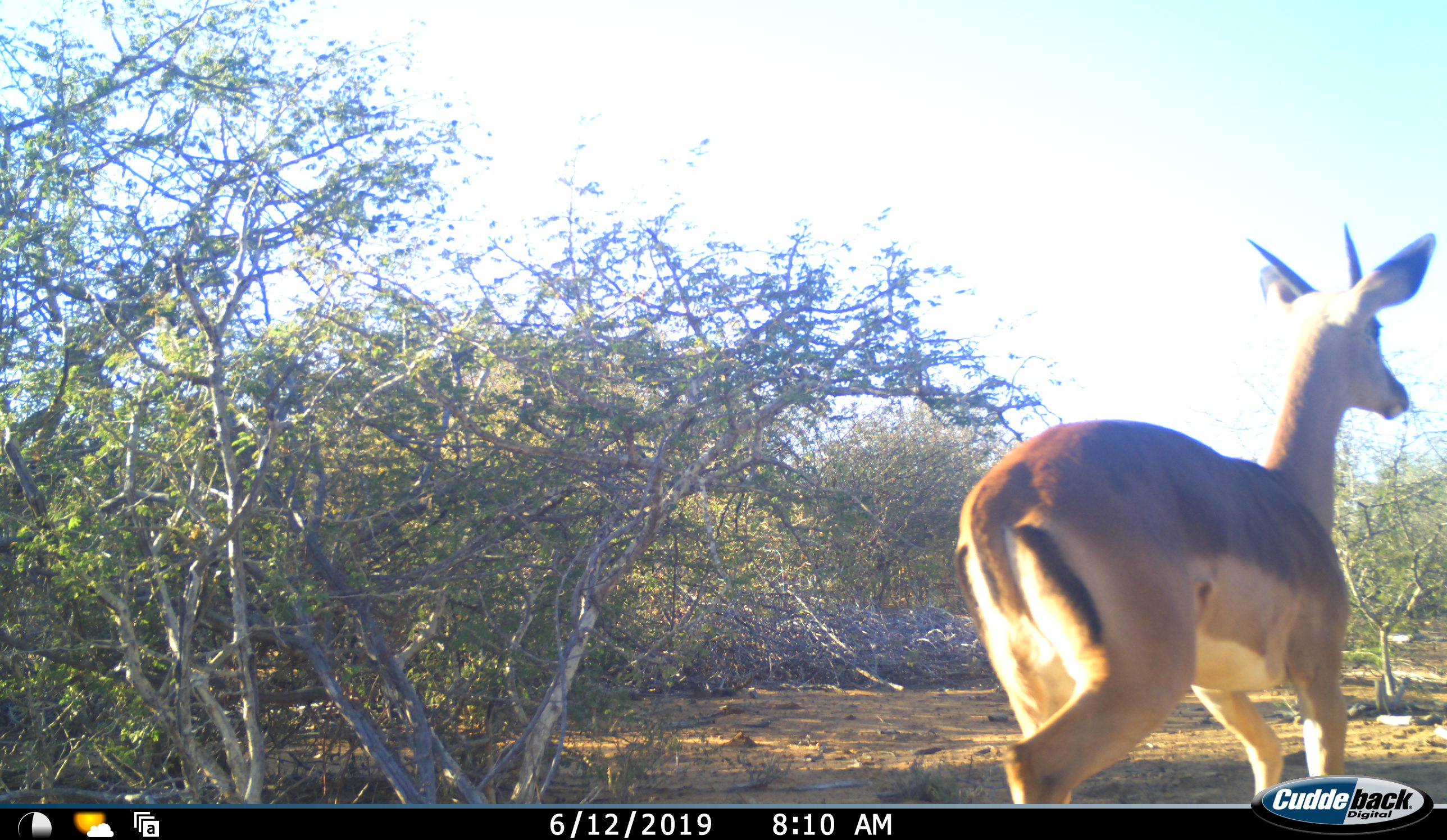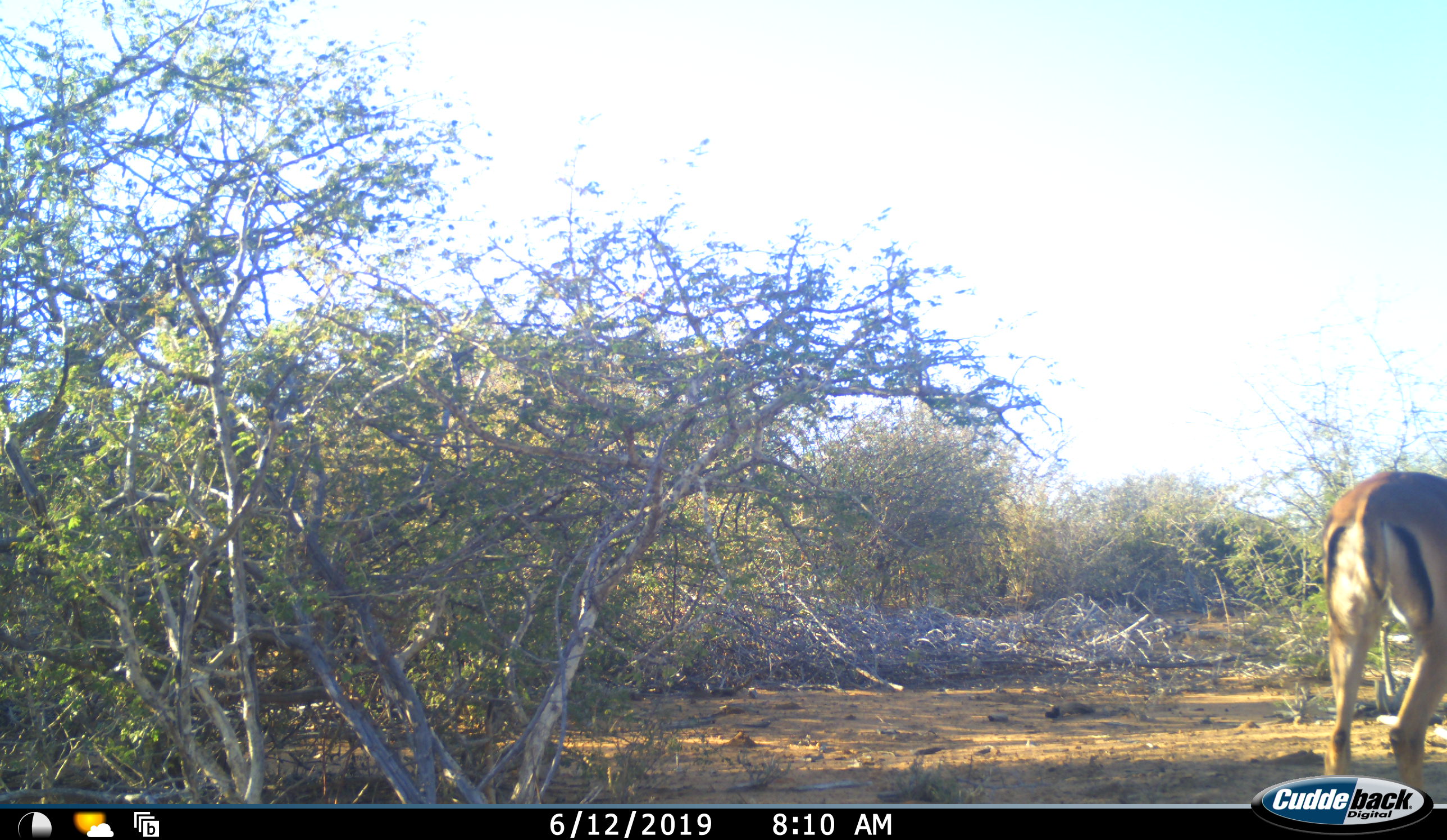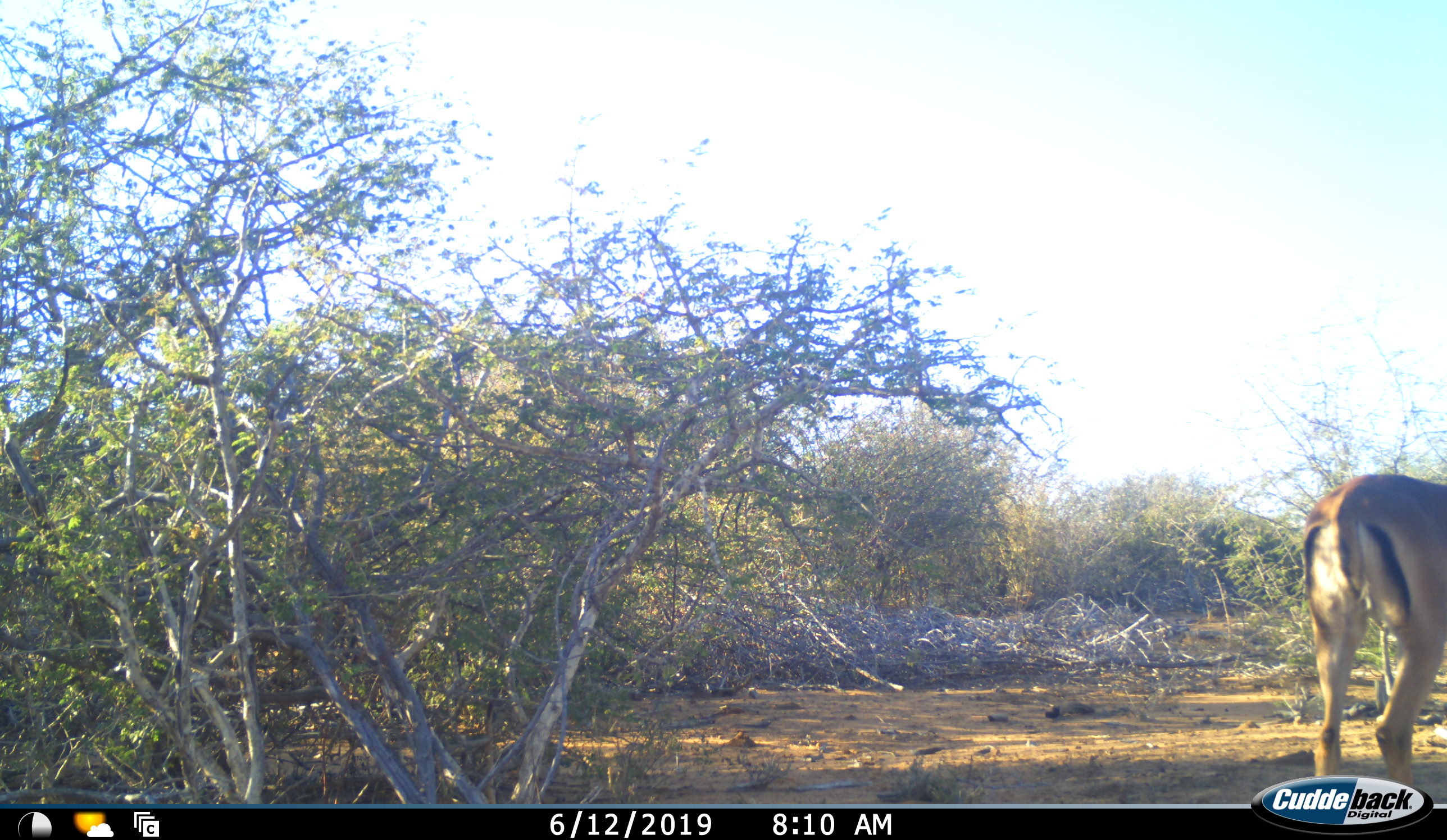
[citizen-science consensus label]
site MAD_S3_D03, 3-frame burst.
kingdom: Animalia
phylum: Chordata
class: Mammalia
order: Artiodactyla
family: Bovidae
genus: Aepyceros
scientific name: Aepyceros melampus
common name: impala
Impala (Aepyceros melampus), count 1. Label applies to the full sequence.